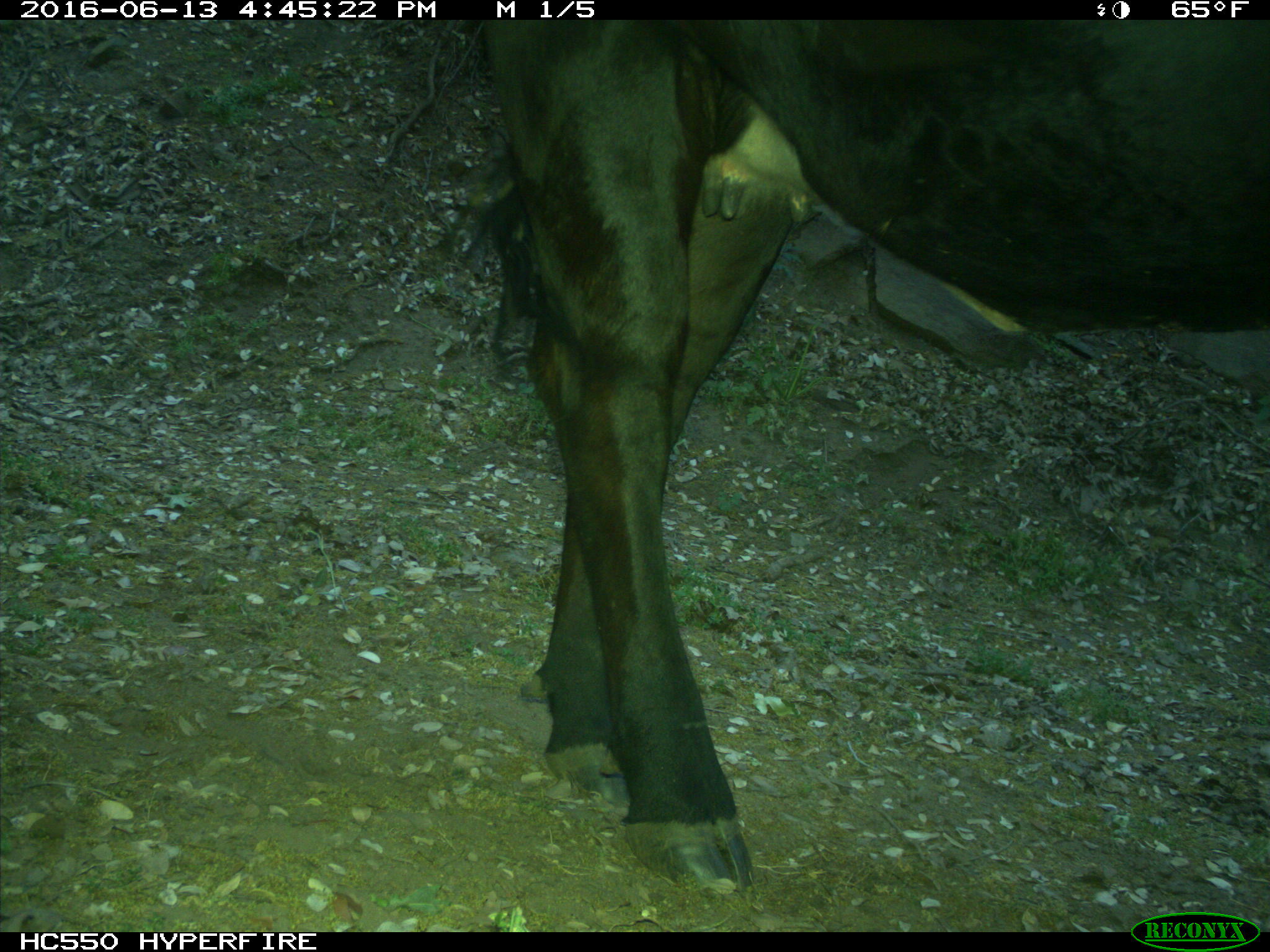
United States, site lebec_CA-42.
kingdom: Animalia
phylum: Chordata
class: Mammalia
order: Artiodactyla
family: Bovidae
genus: Bos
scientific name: Bos taurus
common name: domestic cow